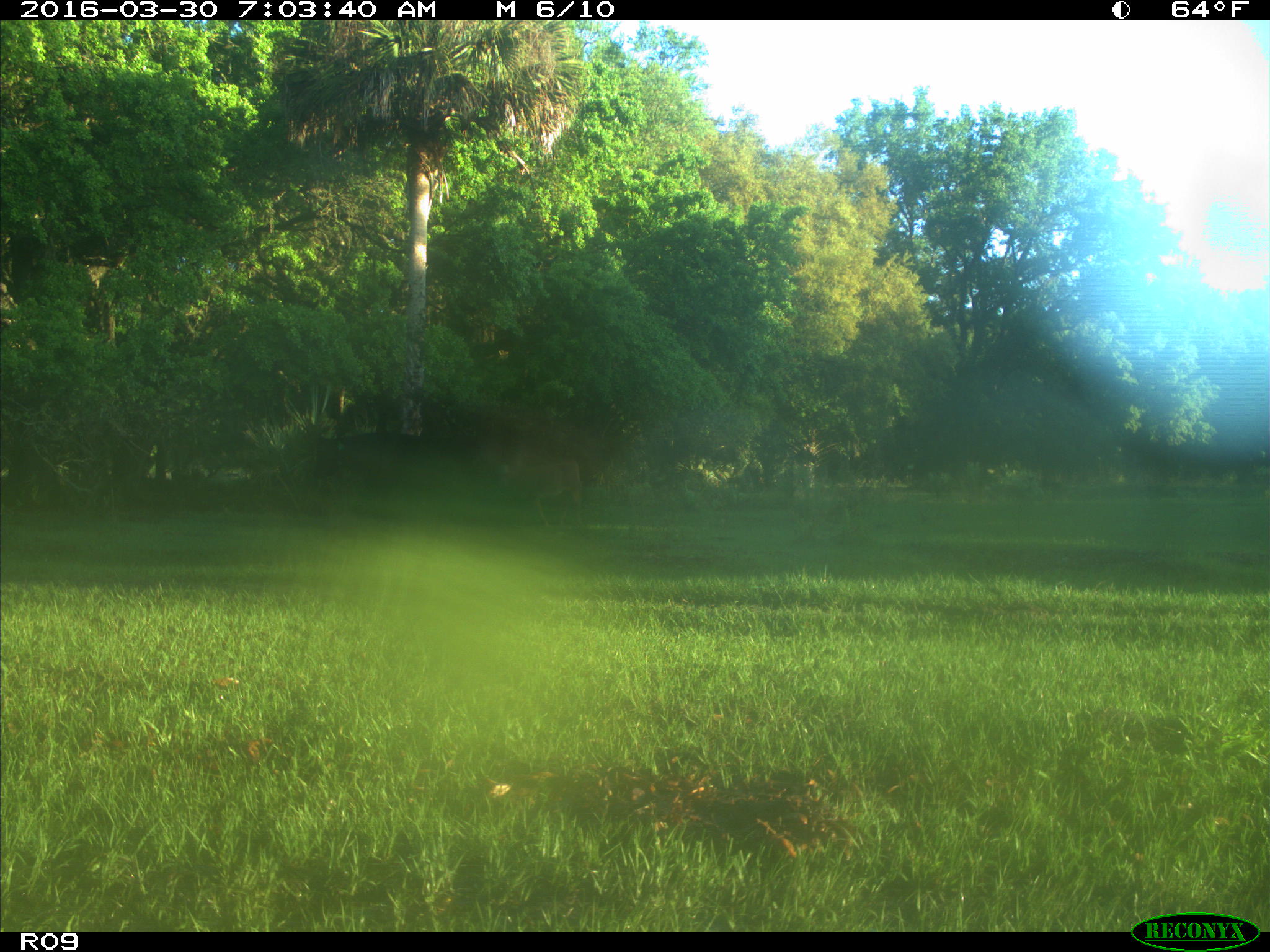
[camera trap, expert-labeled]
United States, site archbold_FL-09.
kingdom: Animalia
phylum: Chordata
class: Mammalia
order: Artiodactyla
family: Bovidae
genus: Bos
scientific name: Bos taurus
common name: domestic cow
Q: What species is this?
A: Bos taurus (domestic cow).